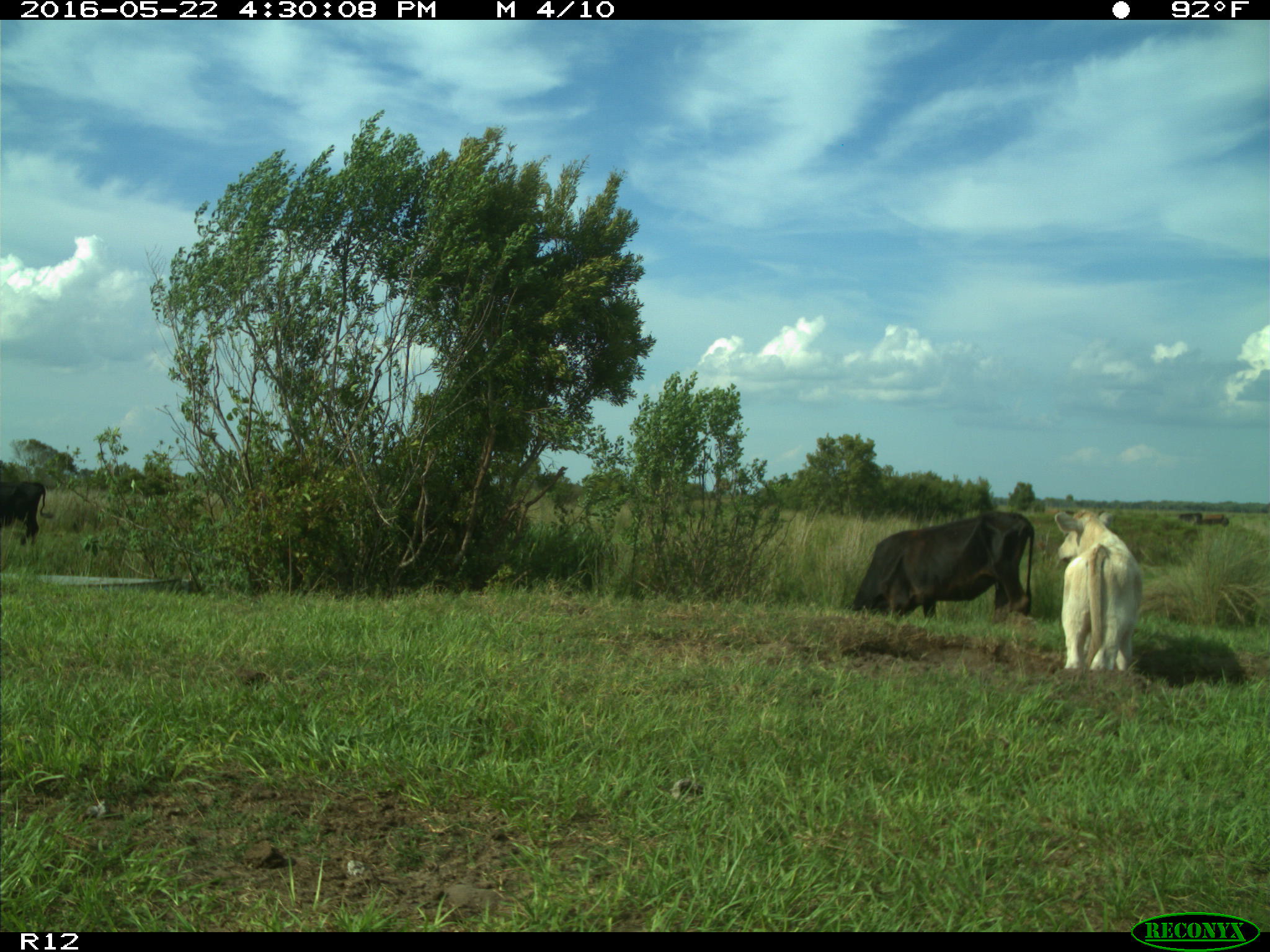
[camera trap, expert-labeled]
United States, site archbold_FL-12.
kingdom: Animalia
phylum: Chordata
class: Mammalia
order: Artiodactyla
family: Bovidae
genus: Bos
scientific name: Bos taurus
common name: domestic cow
Bos taurus (domestic cow).